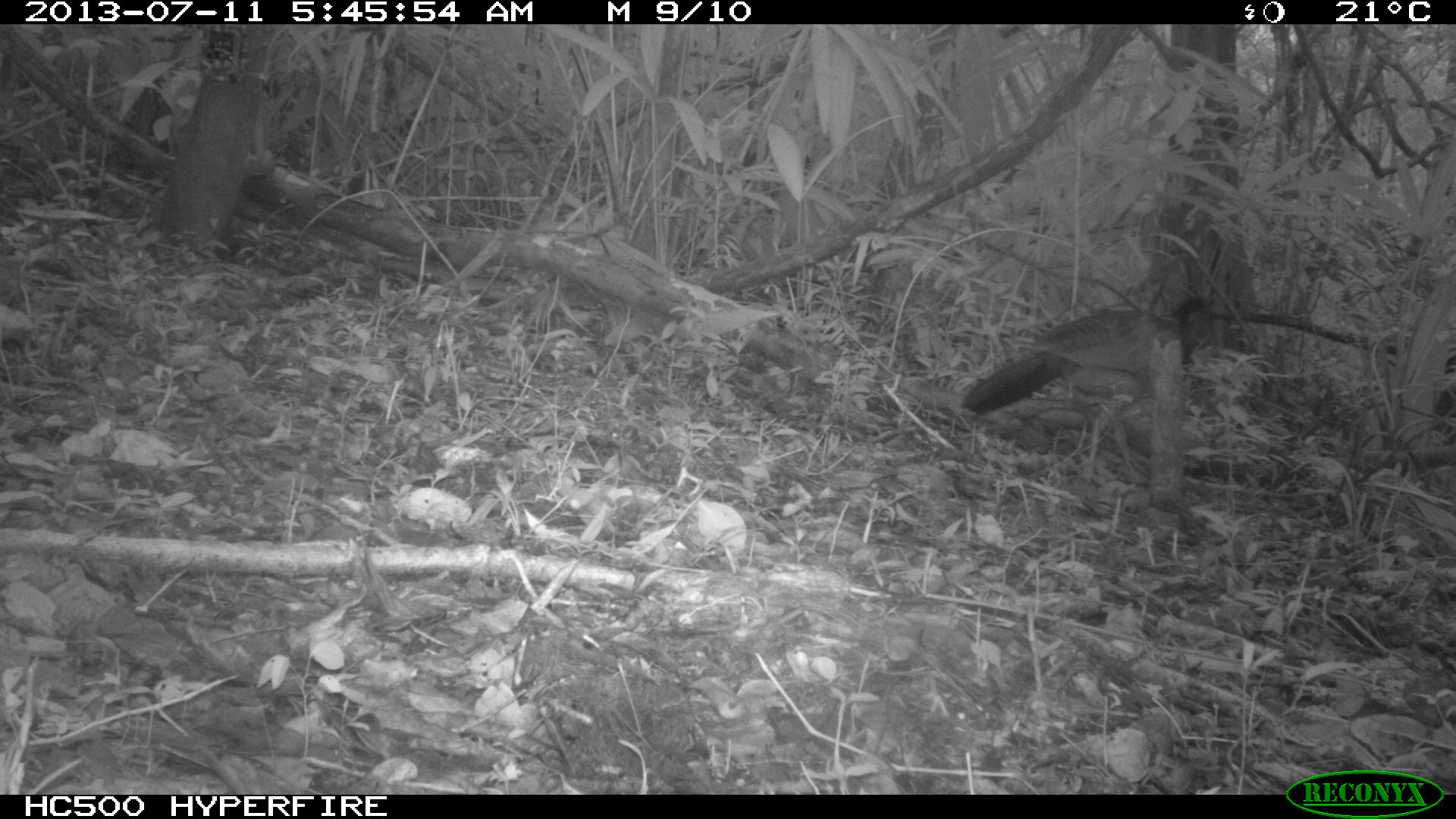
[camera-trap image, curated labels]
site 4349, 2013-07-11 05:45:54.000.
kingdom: Animalia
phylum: Chordata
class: Aves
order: Galliformes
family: Cracidae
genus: Crax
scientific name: Crax rubra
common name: great curassow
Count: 1.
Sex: female.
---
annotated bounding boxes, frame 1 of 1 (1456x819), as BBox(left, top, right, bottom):
crax rubra: BBox(959, 291, 1220, 482)